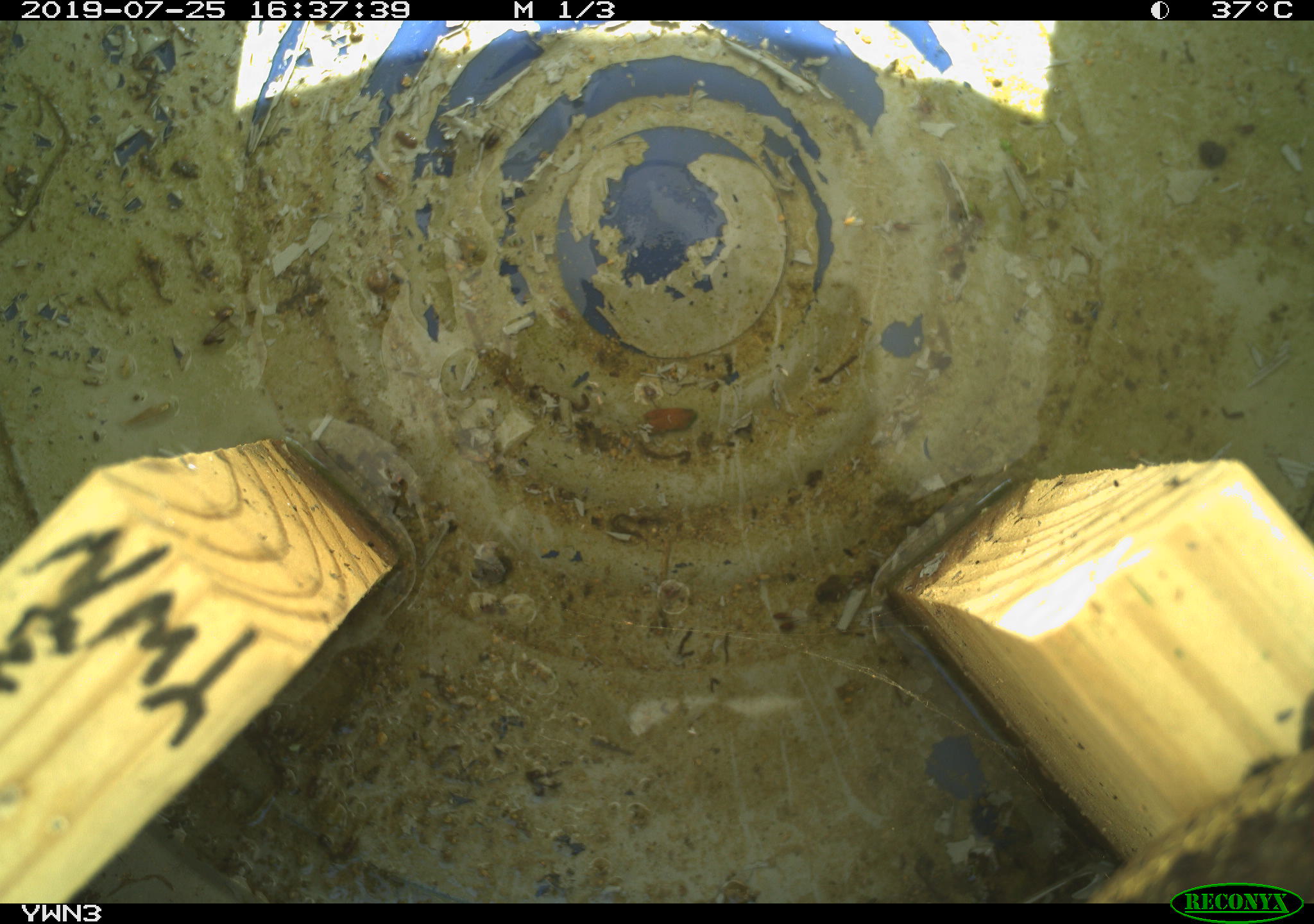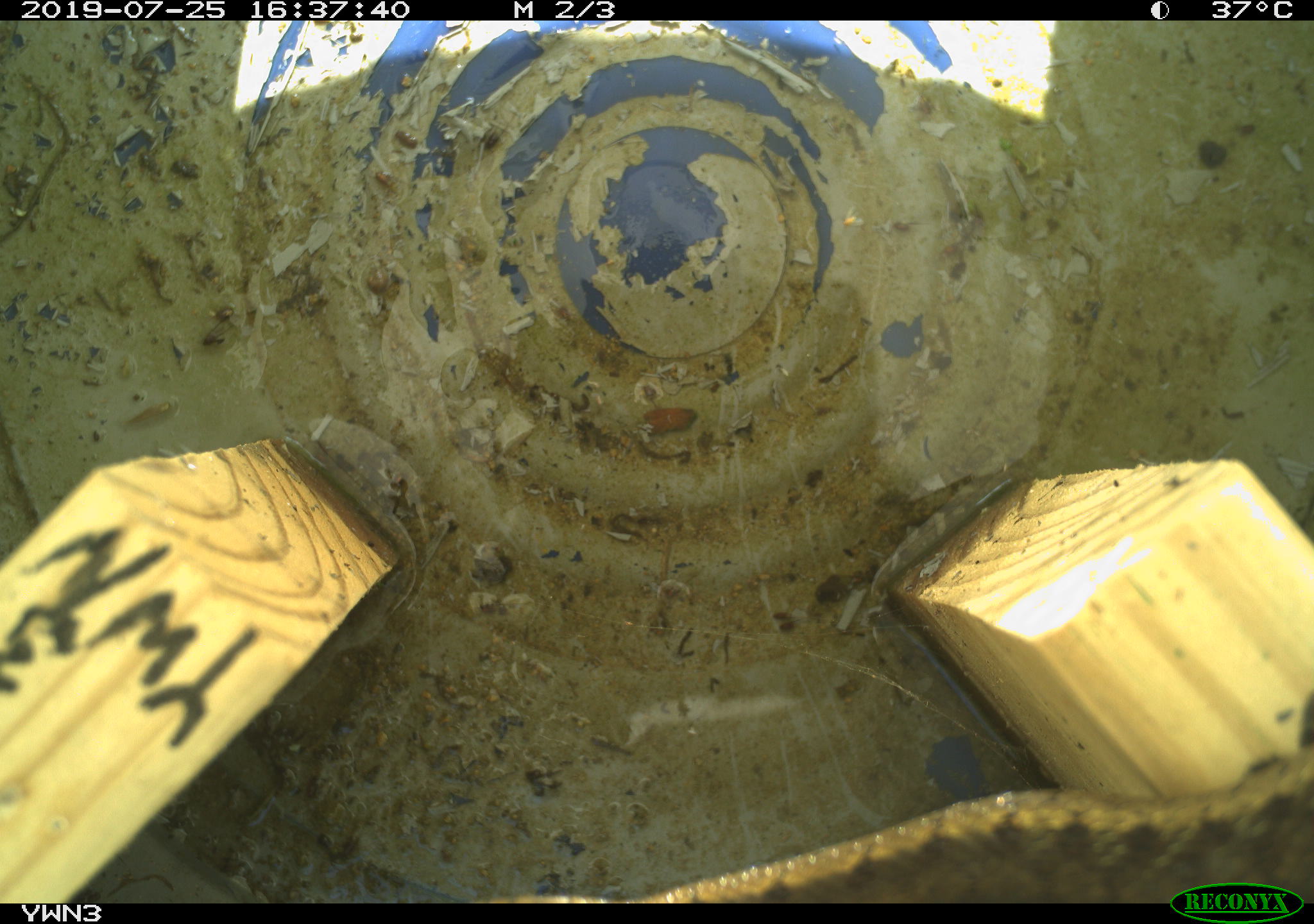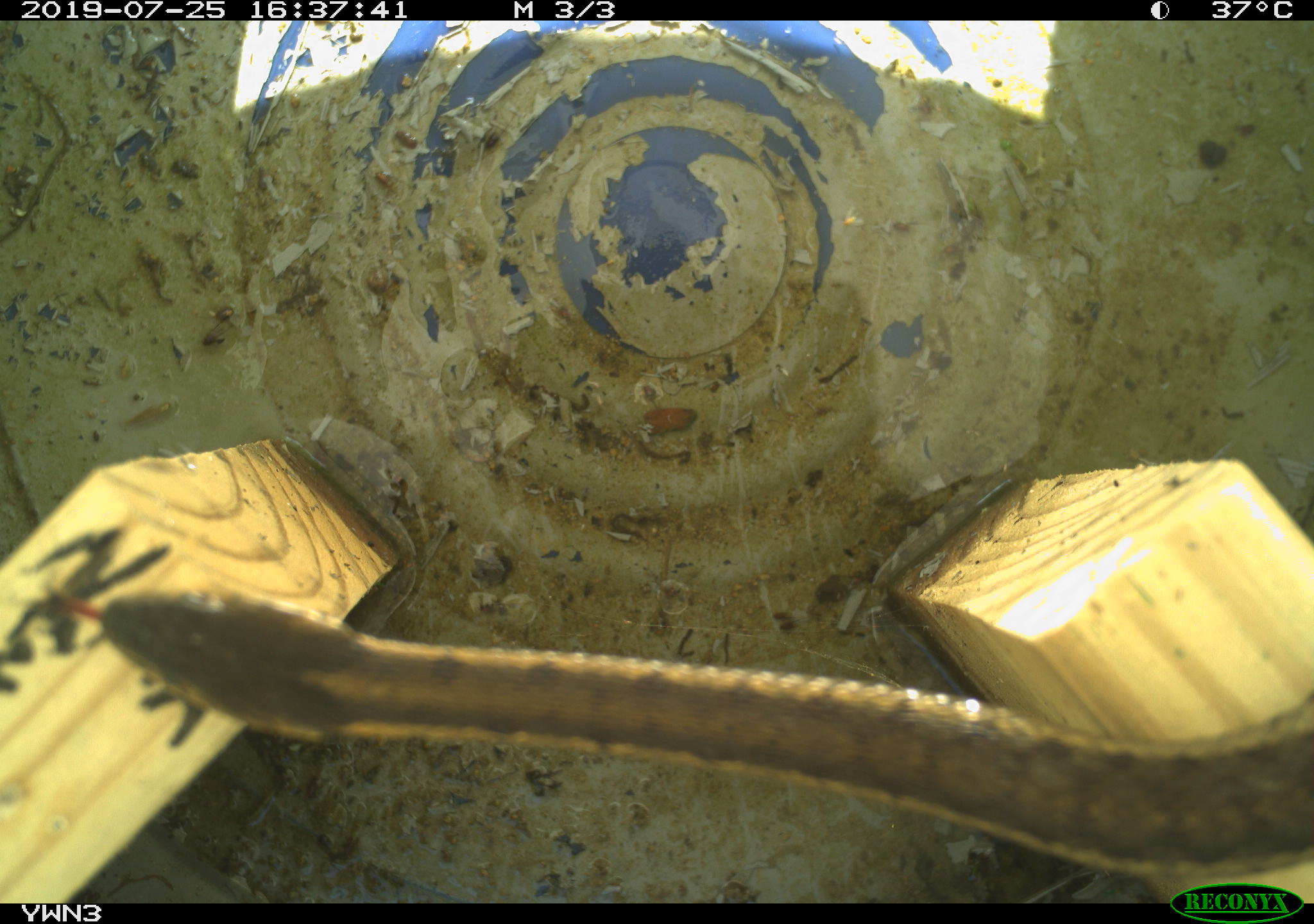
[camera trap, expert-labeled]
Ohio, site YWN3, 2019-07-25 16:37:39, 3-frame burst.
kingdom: Animalia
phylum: Chordata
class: Reptilia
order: Squamata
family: Colubridae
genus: Thamnophis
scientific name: Thamnophis sirtalis sirtalis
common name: eastern gartersnake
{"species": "eastern gartersnake (Thamnophis sirtalis sirtalis)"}